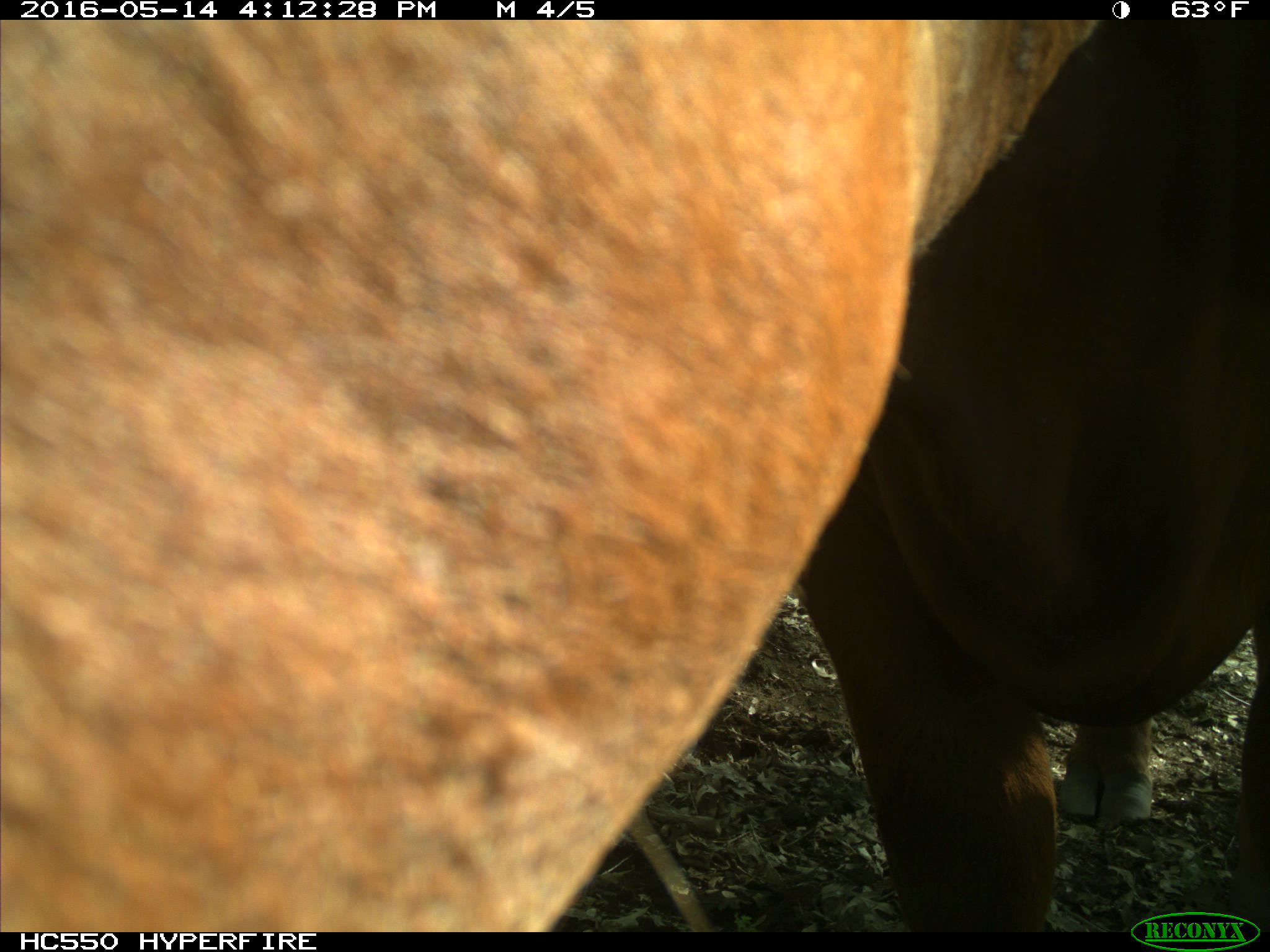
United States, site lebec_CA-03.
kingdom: Animalia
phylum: Chordata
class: Mammalia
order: Artiodactyla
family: Bovidae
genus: Bos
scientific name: Bos taurus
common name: domestic cow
Bos taurus (domestic cow).